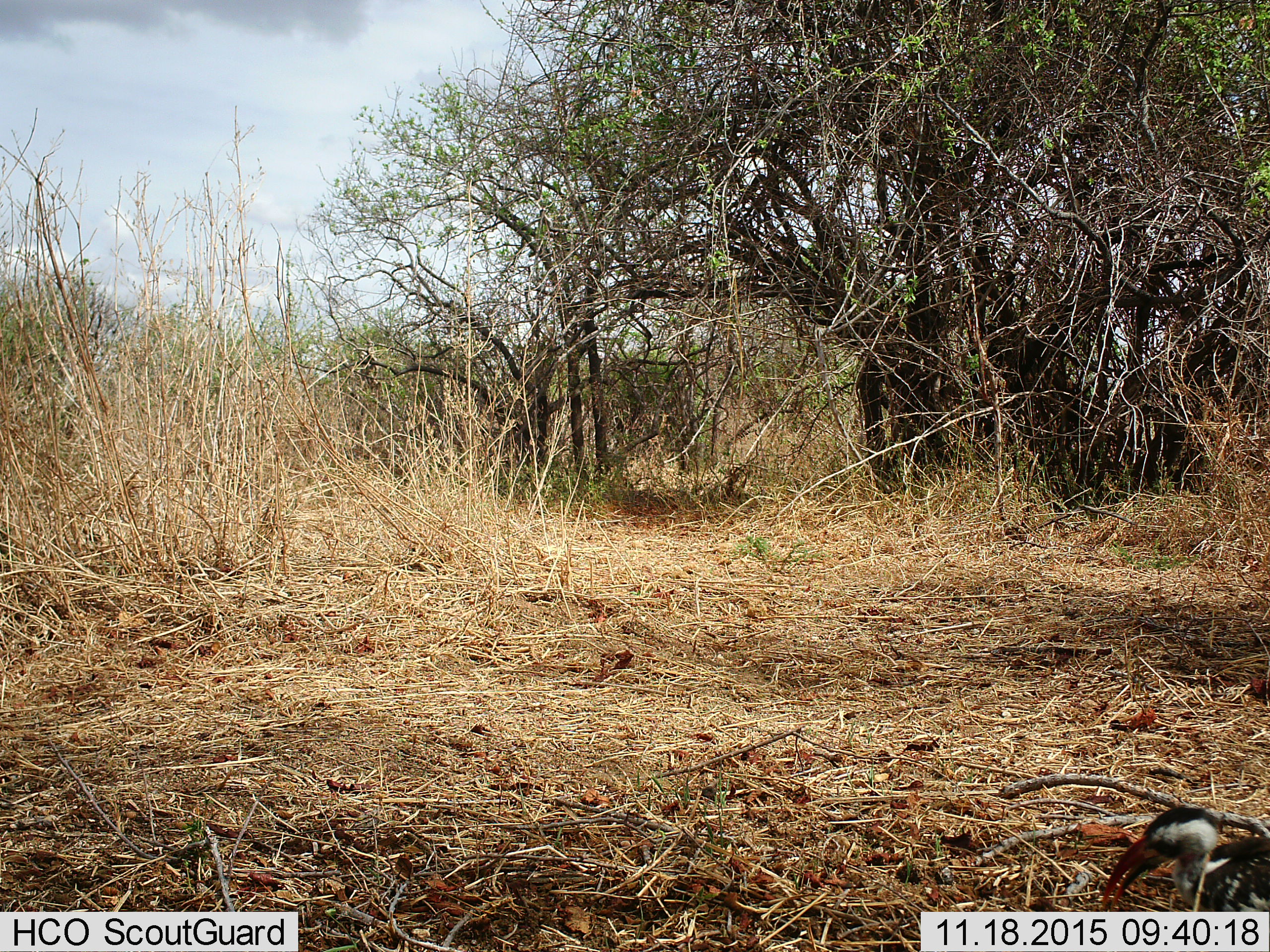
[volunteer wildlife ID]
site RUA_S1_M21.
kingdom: Animalia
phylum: Chordata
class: Aves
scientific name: Aves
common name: bird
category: birdother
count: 1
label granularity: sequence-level